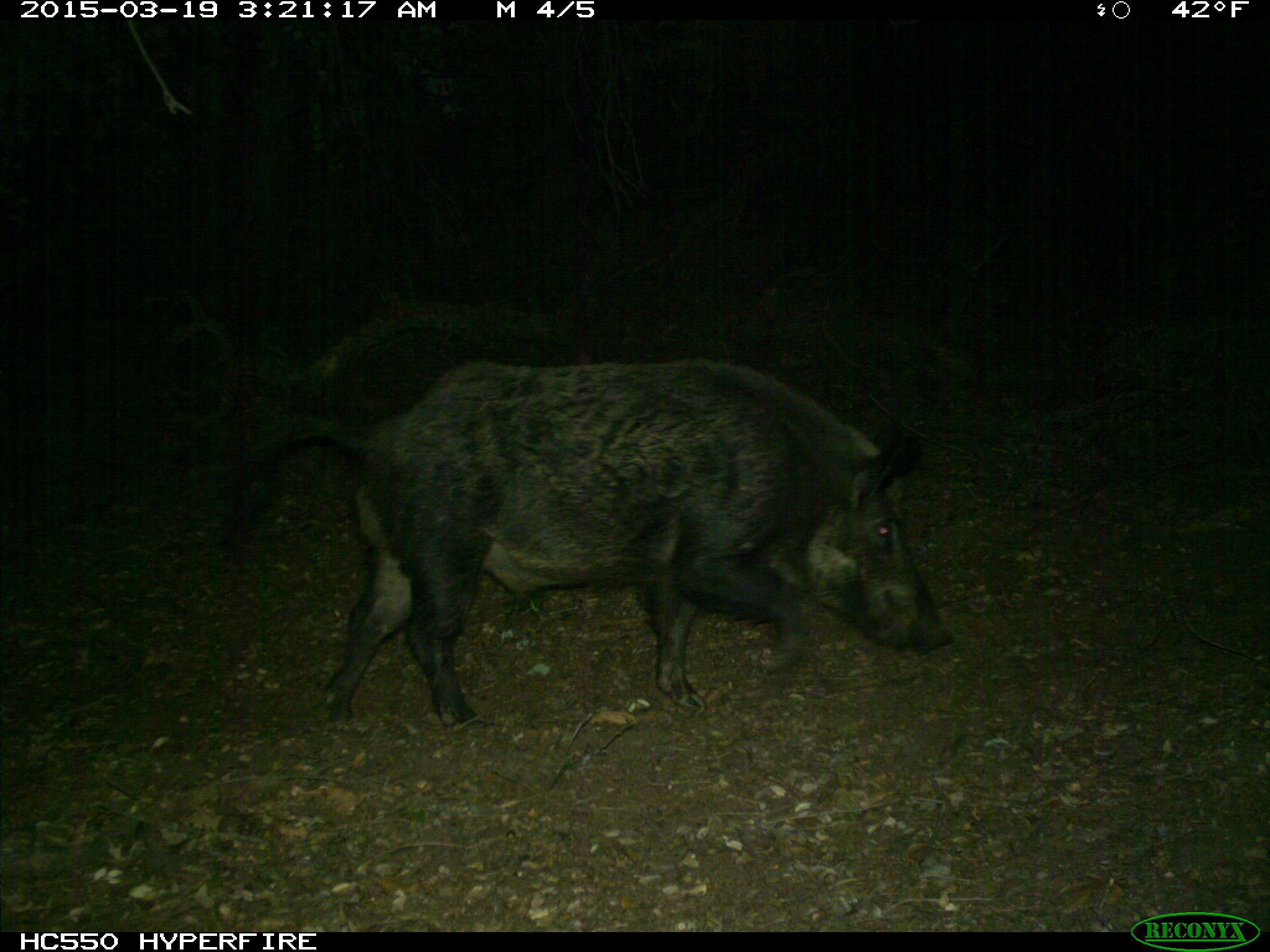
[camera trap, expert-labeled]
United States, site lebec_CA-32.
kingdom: Animalia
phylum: Chordata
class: Mammalia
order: Artiodactyla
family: Suidae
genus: Sus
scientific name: Sus scrofa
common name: wild boar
Sus scrofa (wild boar).